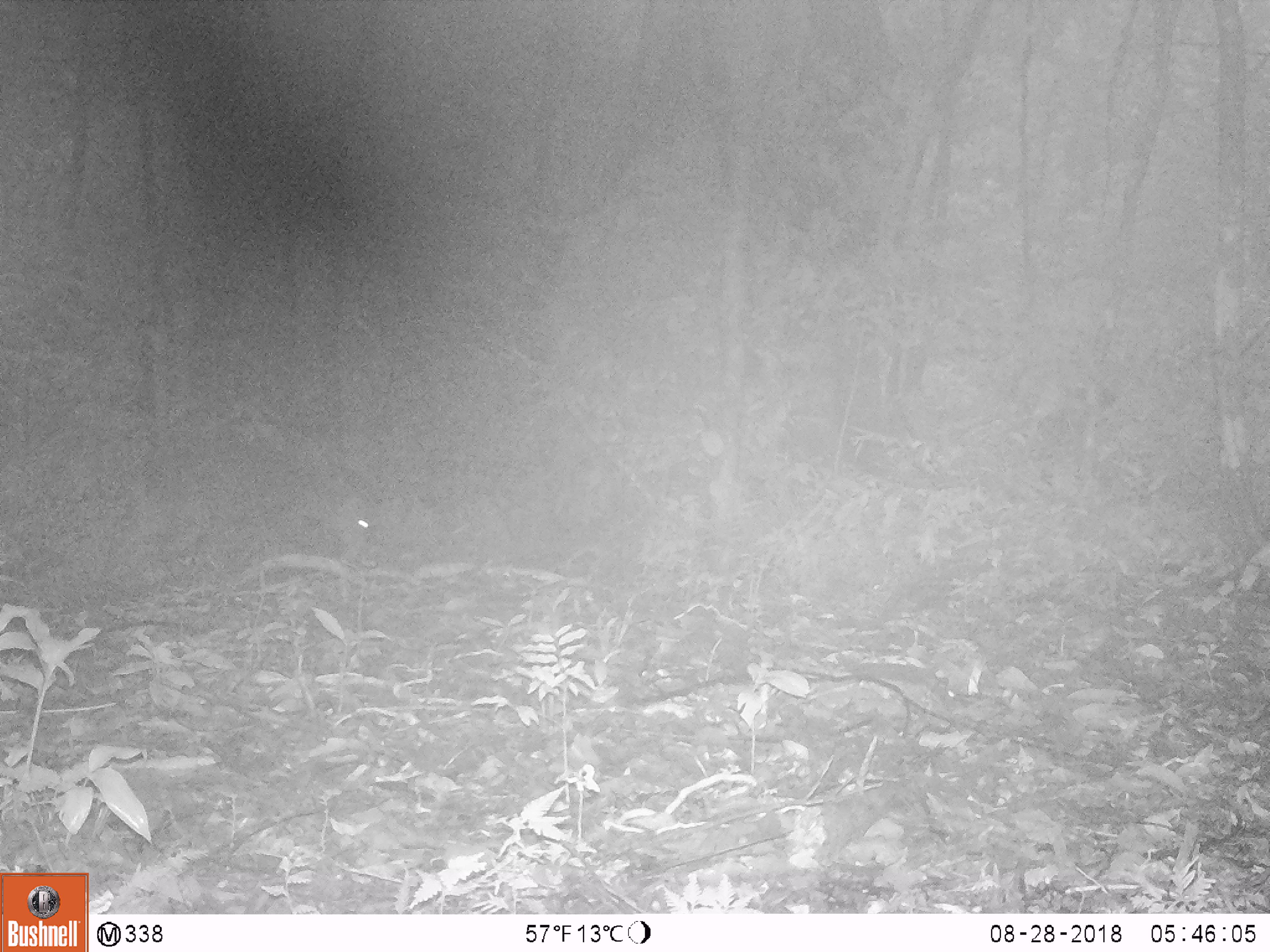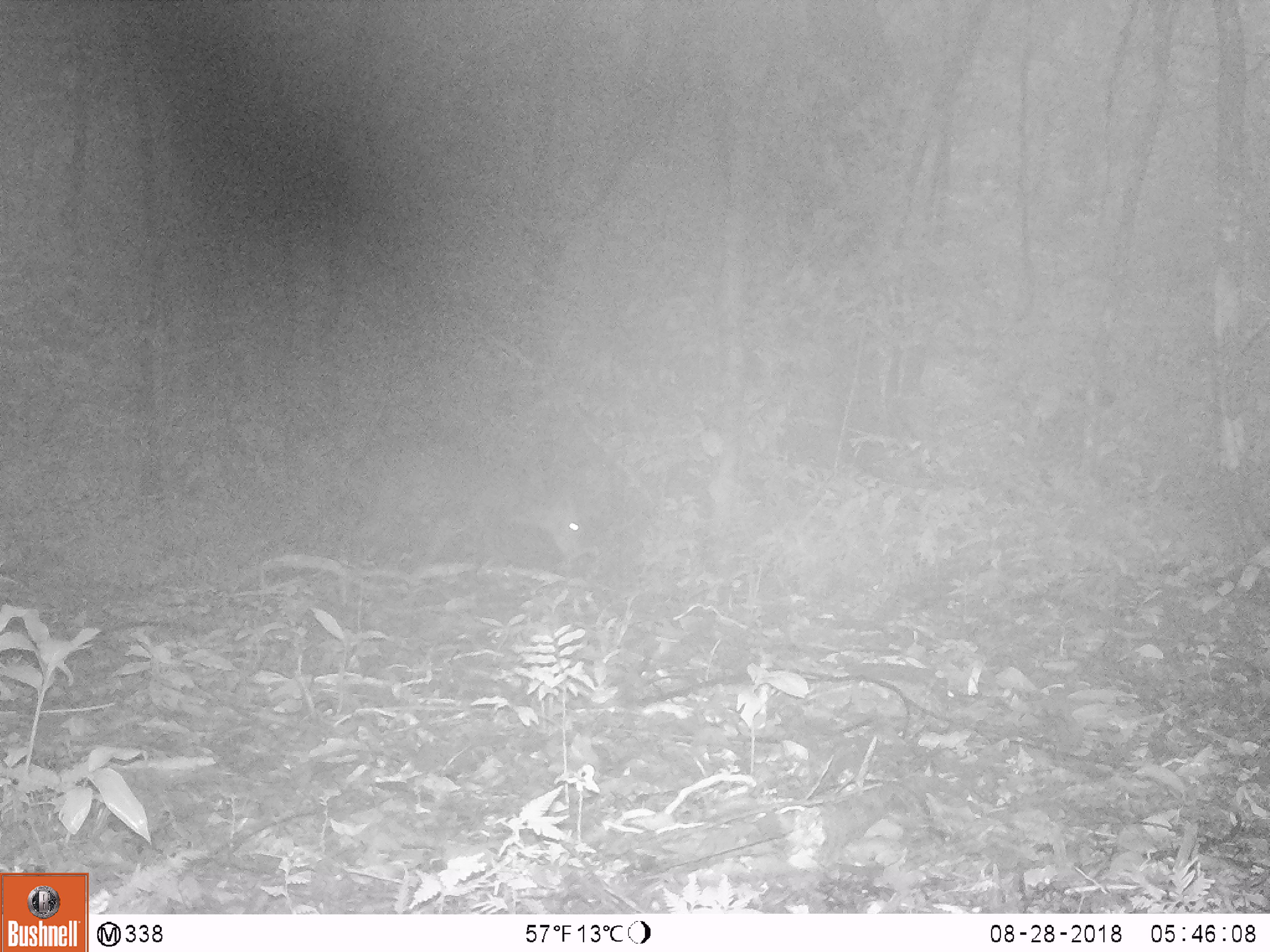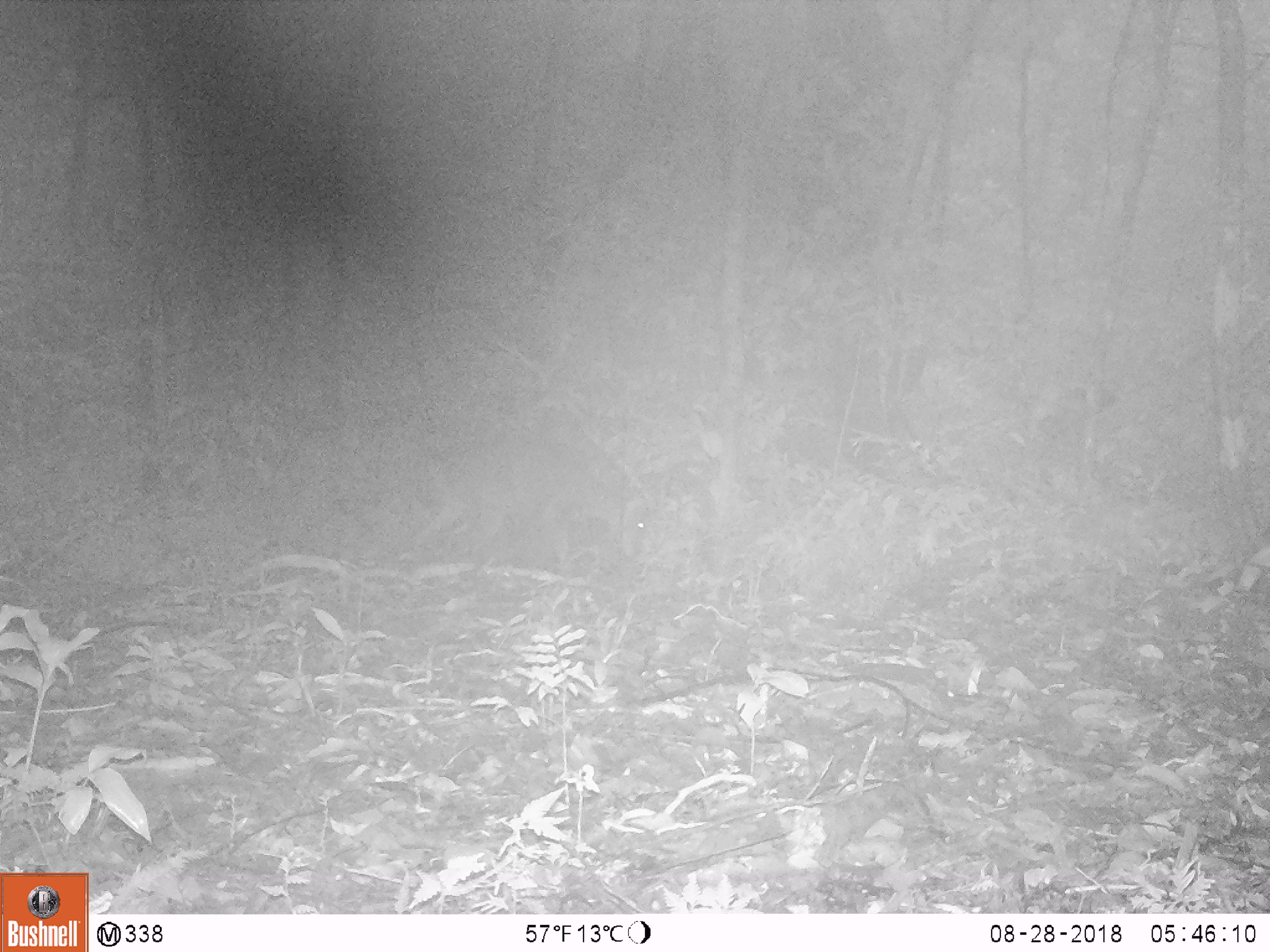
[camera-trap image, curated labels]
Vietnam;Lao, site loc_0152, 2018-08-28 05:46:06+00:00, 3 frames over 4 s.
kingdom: Animalia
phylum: Chordata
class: Mammalia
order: Artiodactyla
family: Cervidae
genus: Muntiacus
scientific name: Muntiacus vuquangensis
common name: large-antlered muntjac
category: large antlered muntjac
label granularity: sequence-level